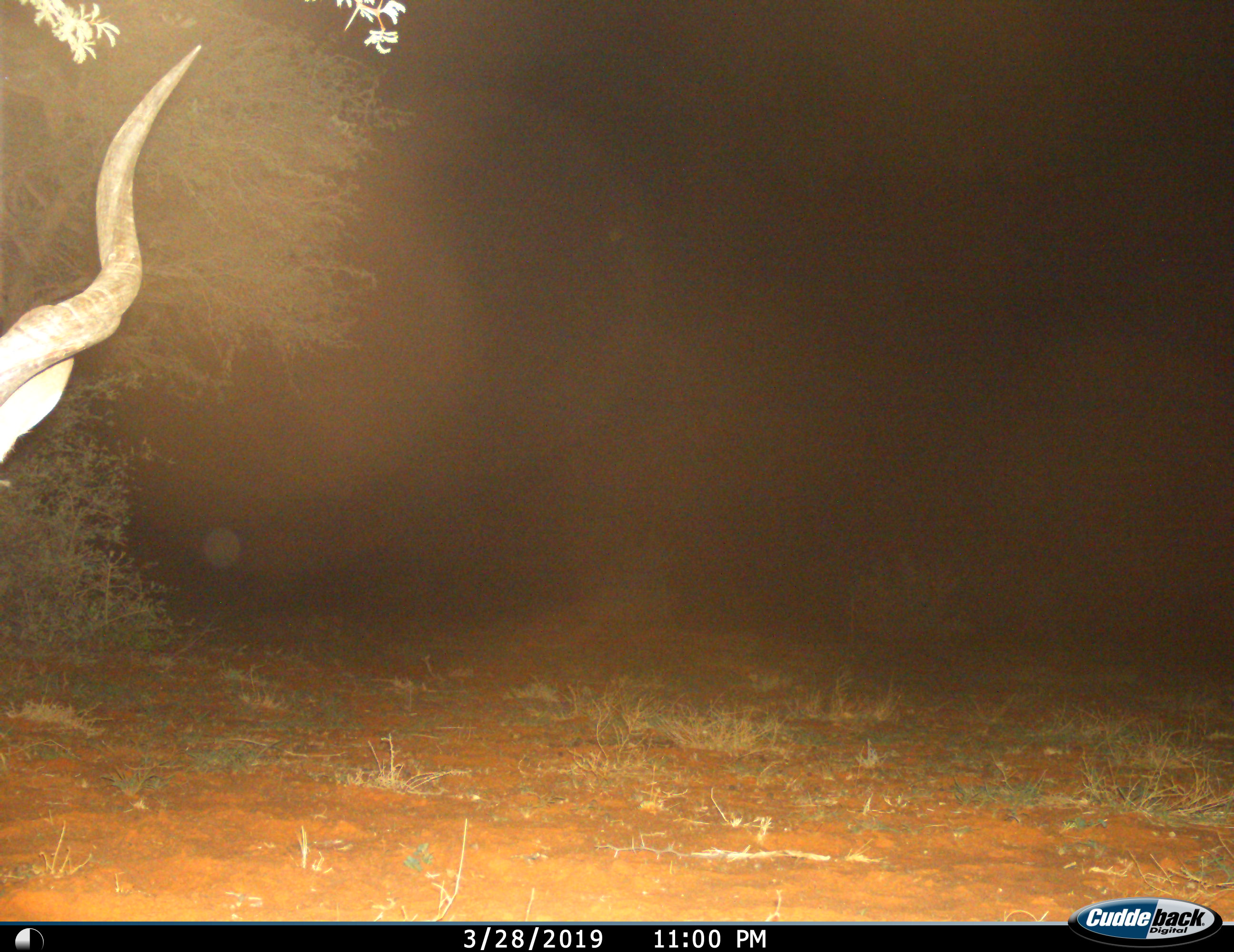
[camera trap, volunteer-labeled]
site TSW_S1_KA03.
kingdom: Animalia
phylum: Chordata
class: Mammalia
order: Artiodactyla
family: Bovidae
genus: Tragelaphus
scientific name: Tragelaphus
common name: kudu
Kudu (Tragelaphus), count 1. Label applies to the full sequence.